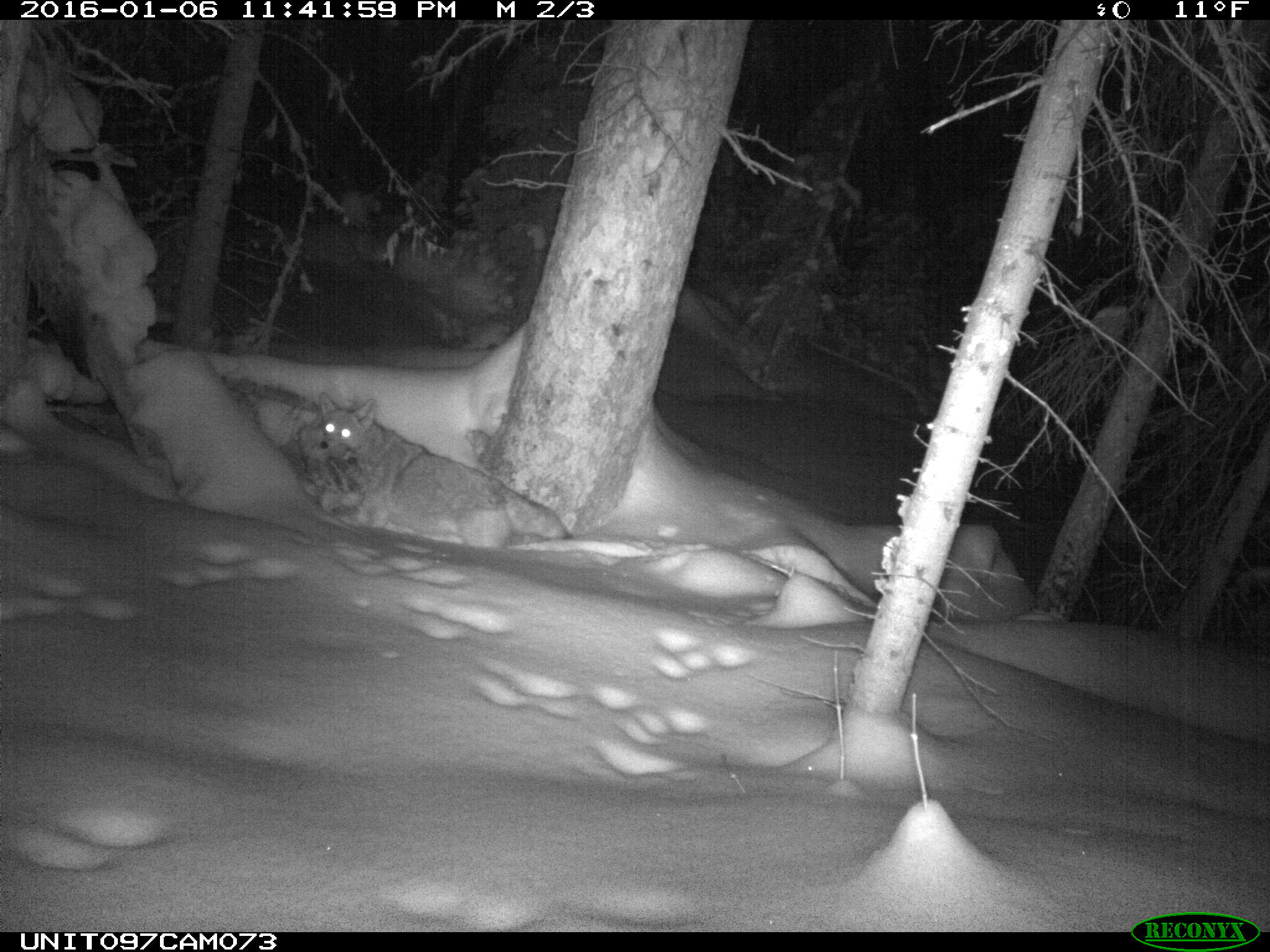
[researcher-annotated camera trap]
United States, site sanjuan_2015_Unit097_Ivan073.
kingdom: Animalia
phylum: Chordata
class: Mammalia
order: Carnivora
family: Canidae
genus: Canis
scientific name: Canis latrans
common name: coyote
Canis latrans (coyote).